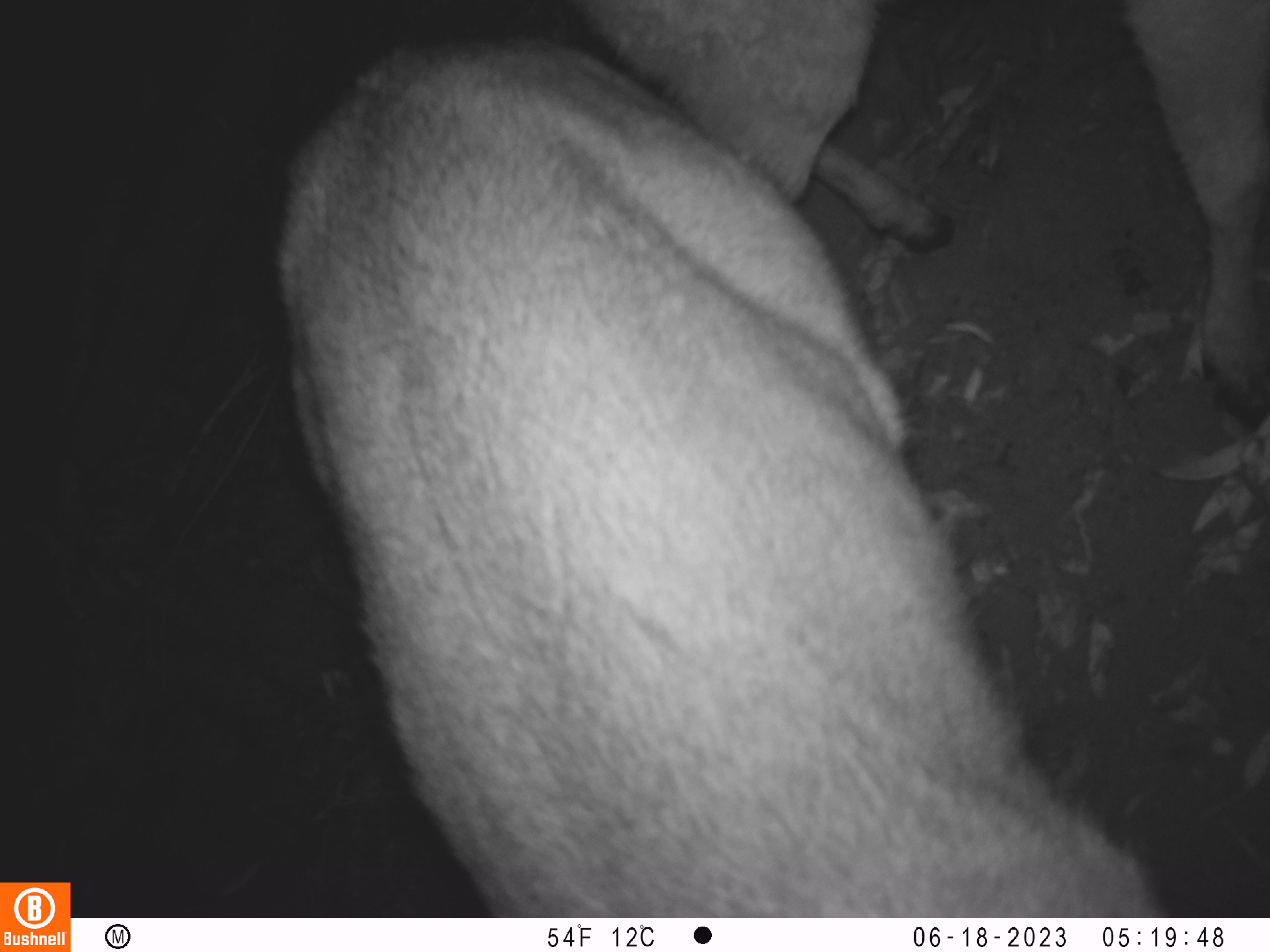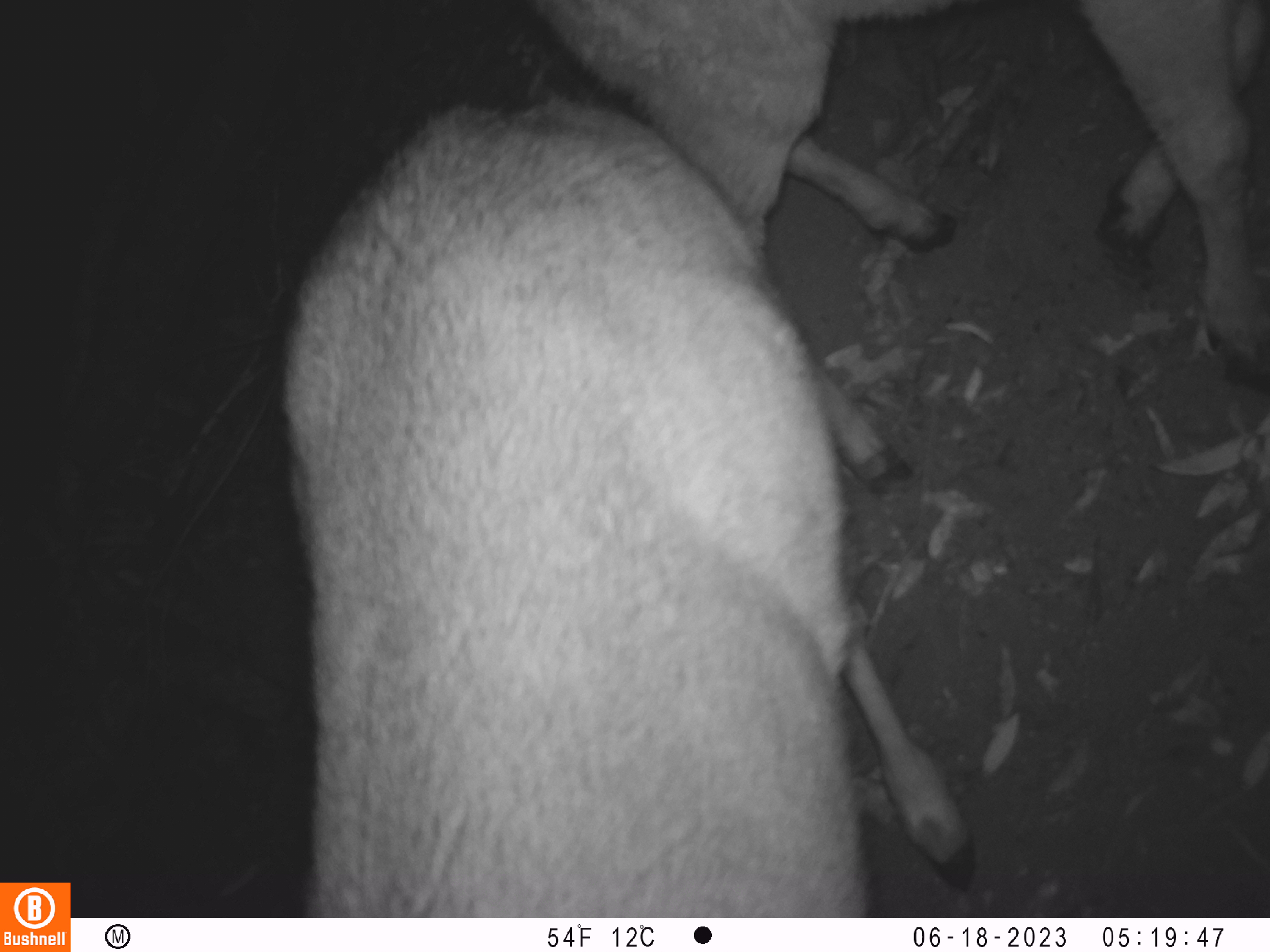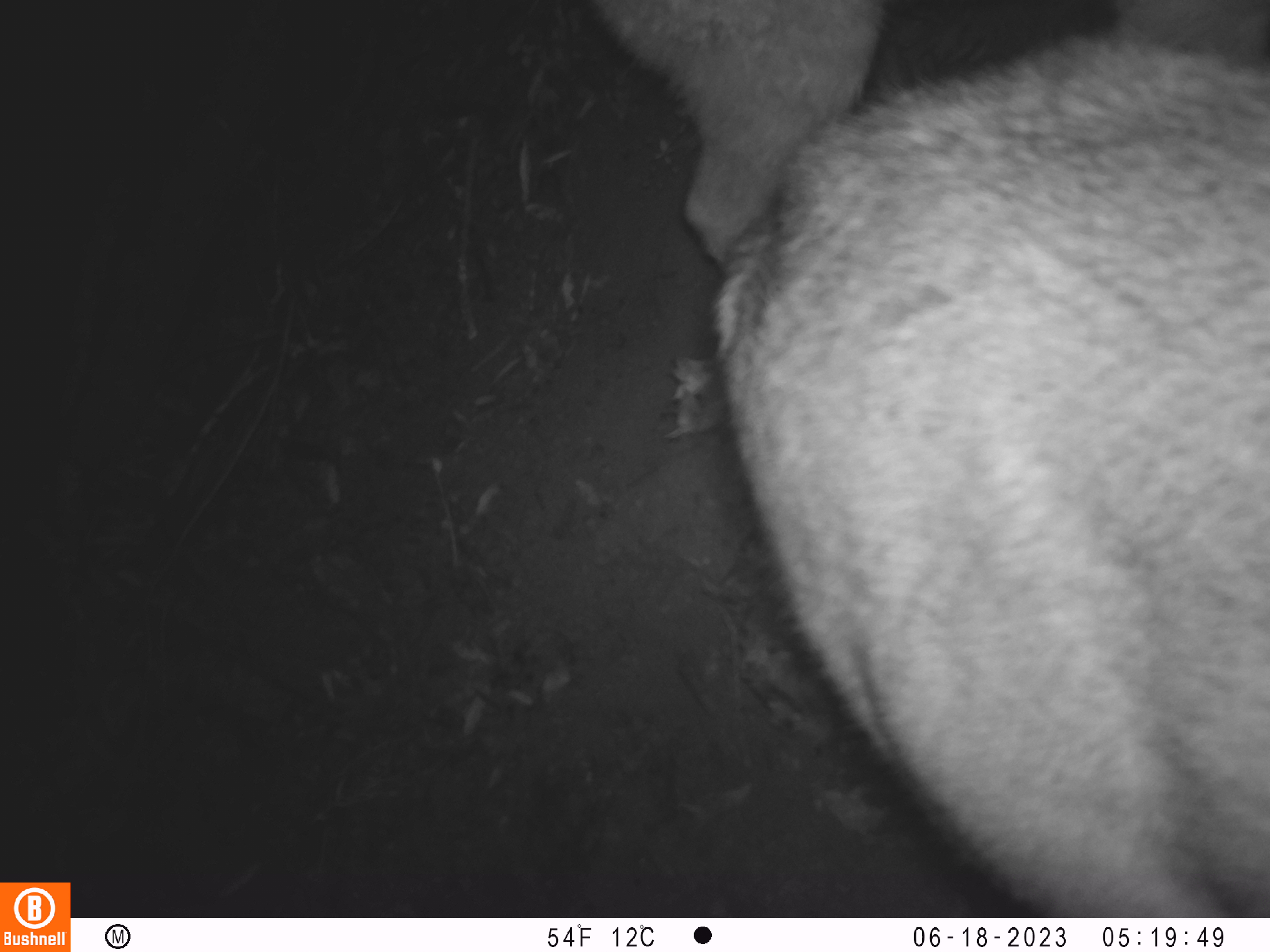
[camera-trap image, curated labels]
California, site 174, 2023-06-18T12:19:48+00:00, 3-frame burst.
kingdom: Animalia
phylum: Chordata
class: Mammalia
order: Artiodactyla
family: Cervidae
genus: Odocoileus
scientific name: Odocoileus hemionus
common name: mule deer